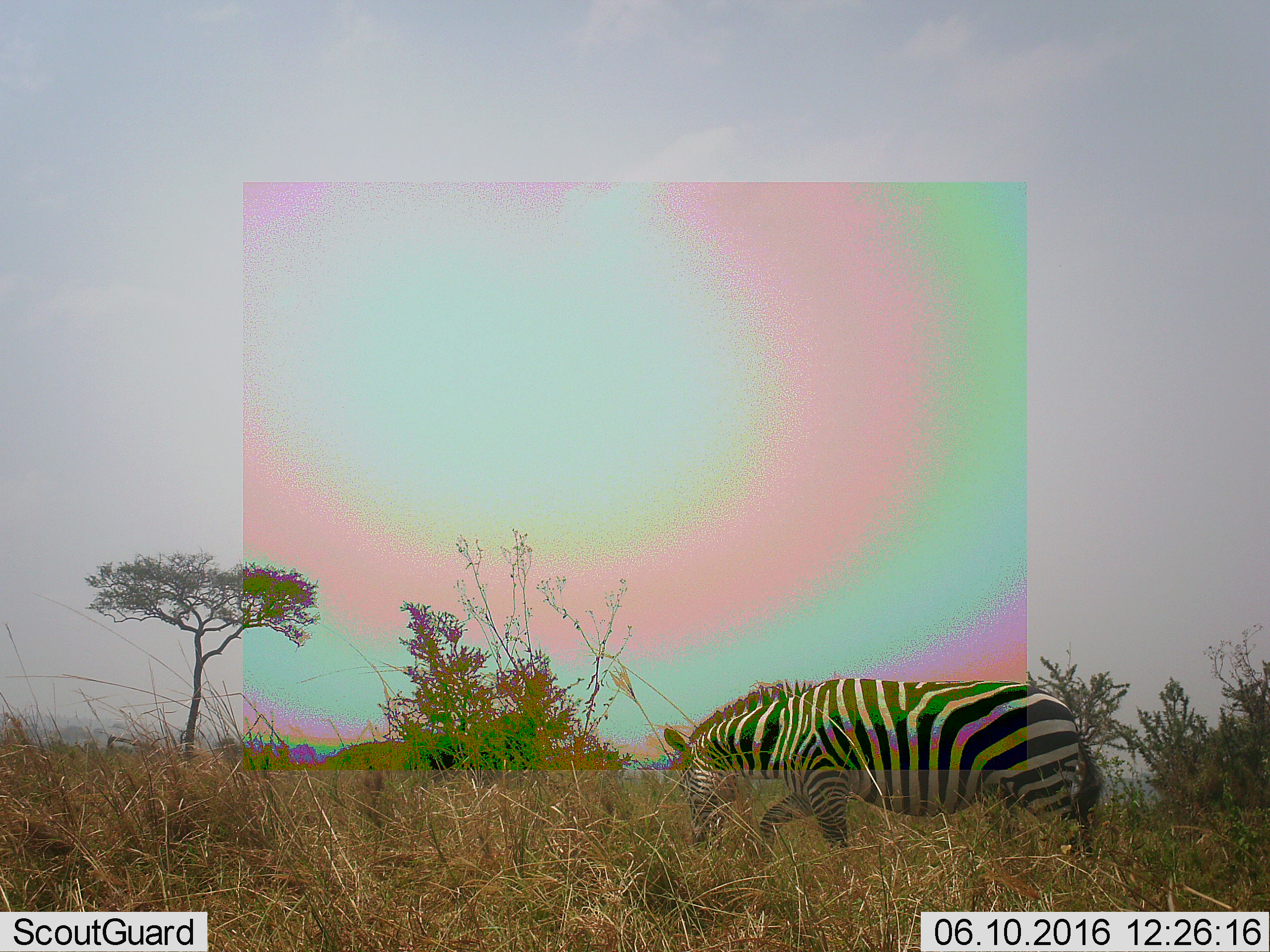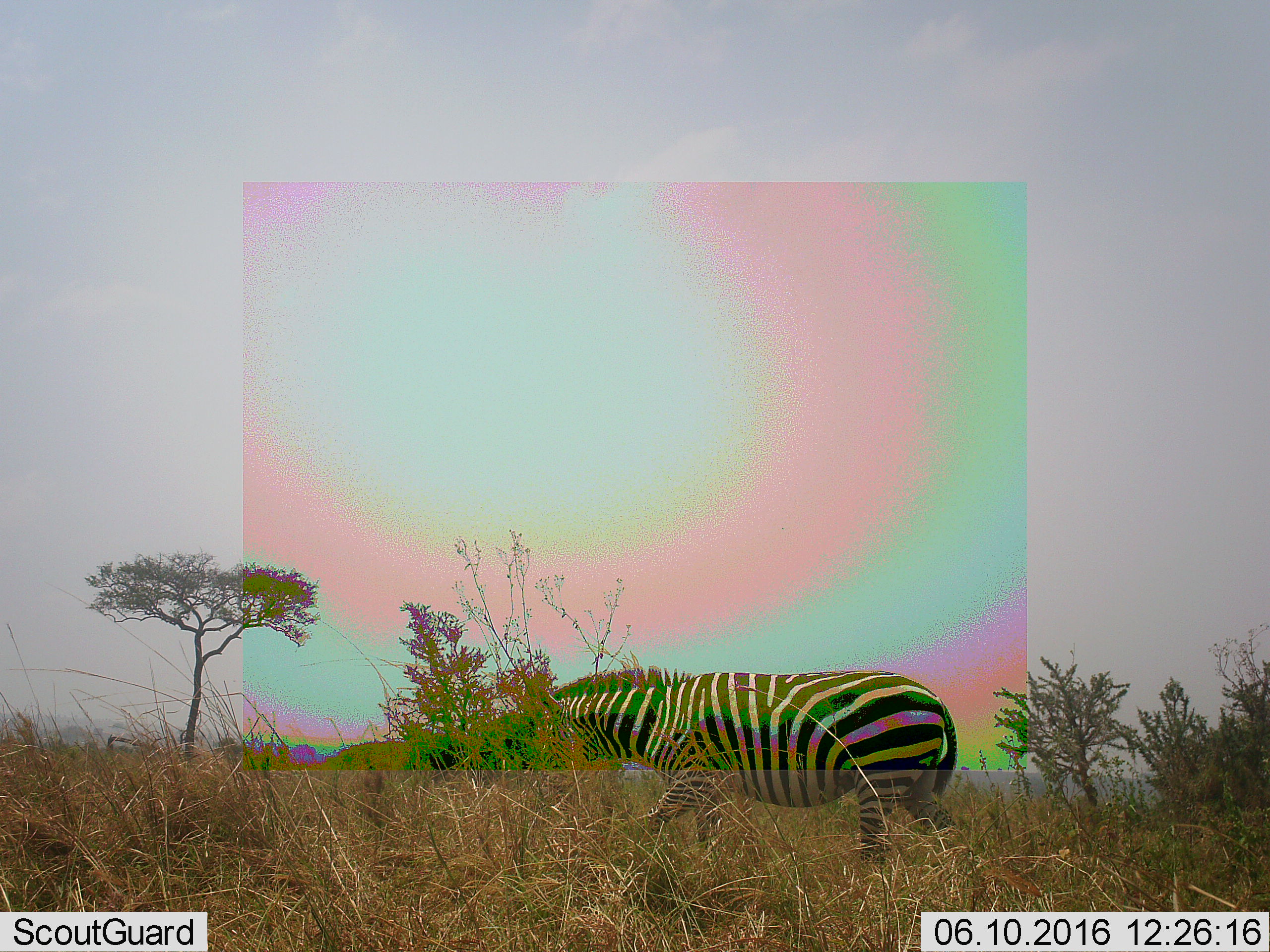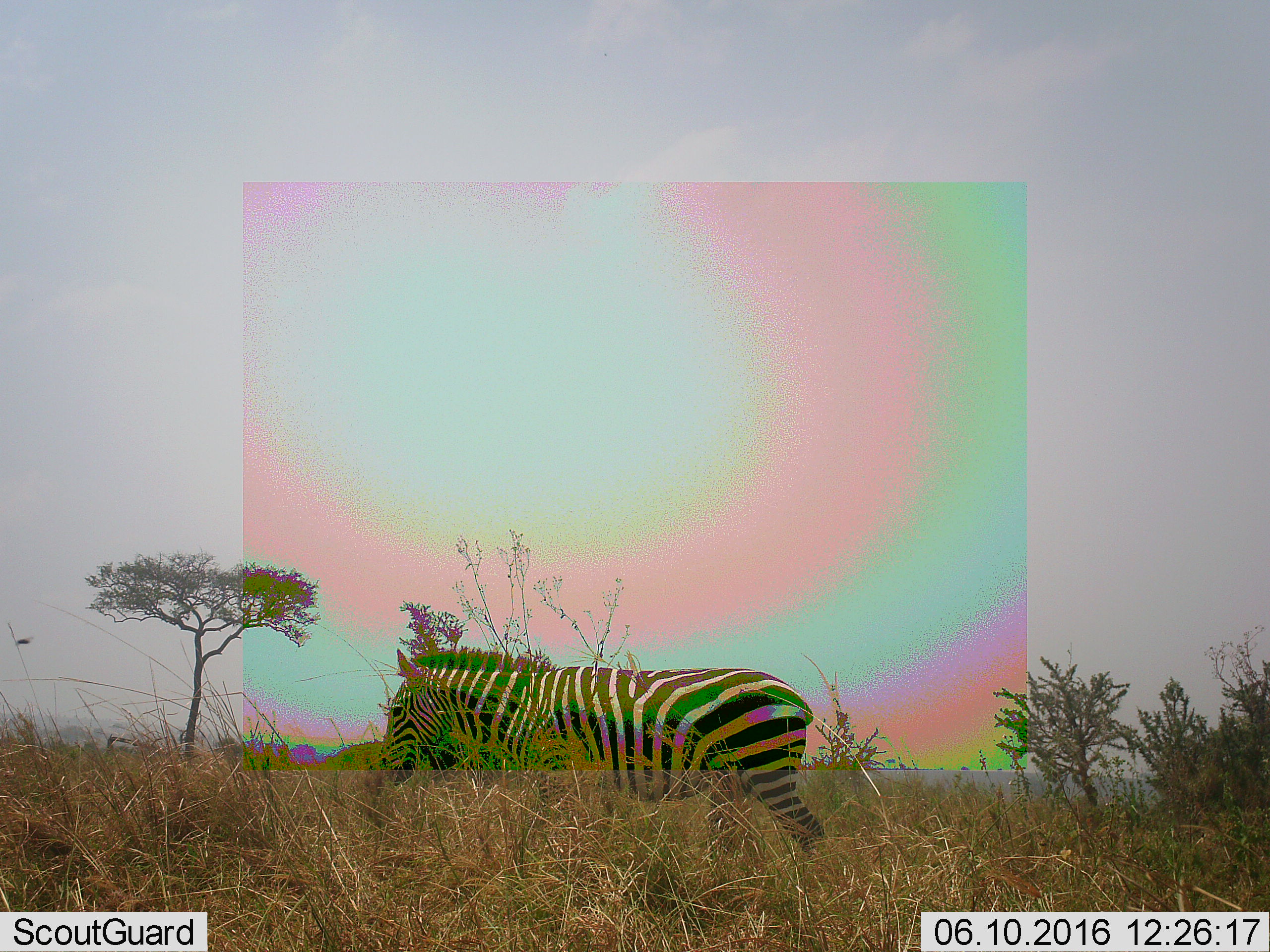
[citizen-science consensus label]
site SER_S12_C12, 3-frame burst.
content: unidentified animal